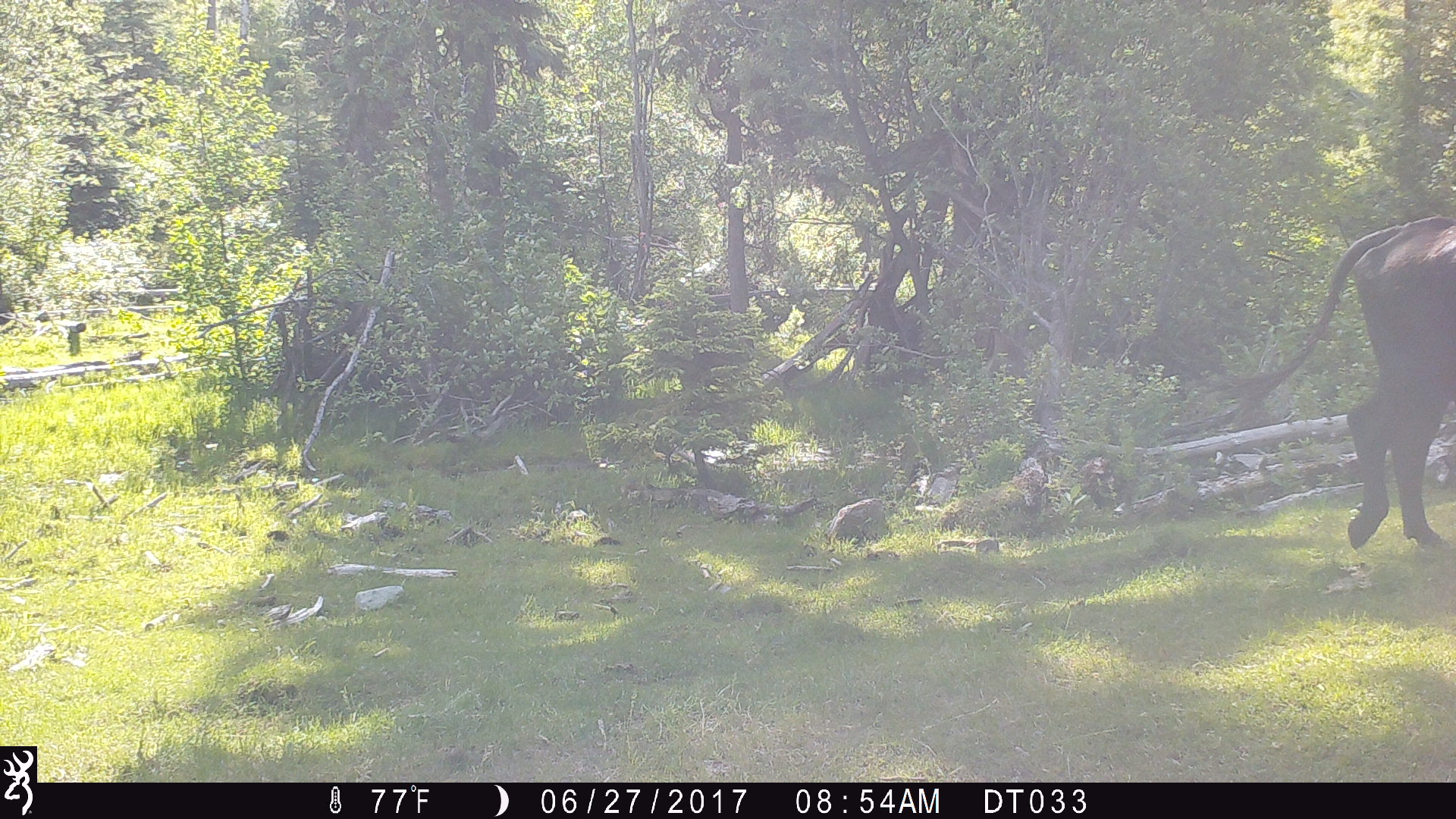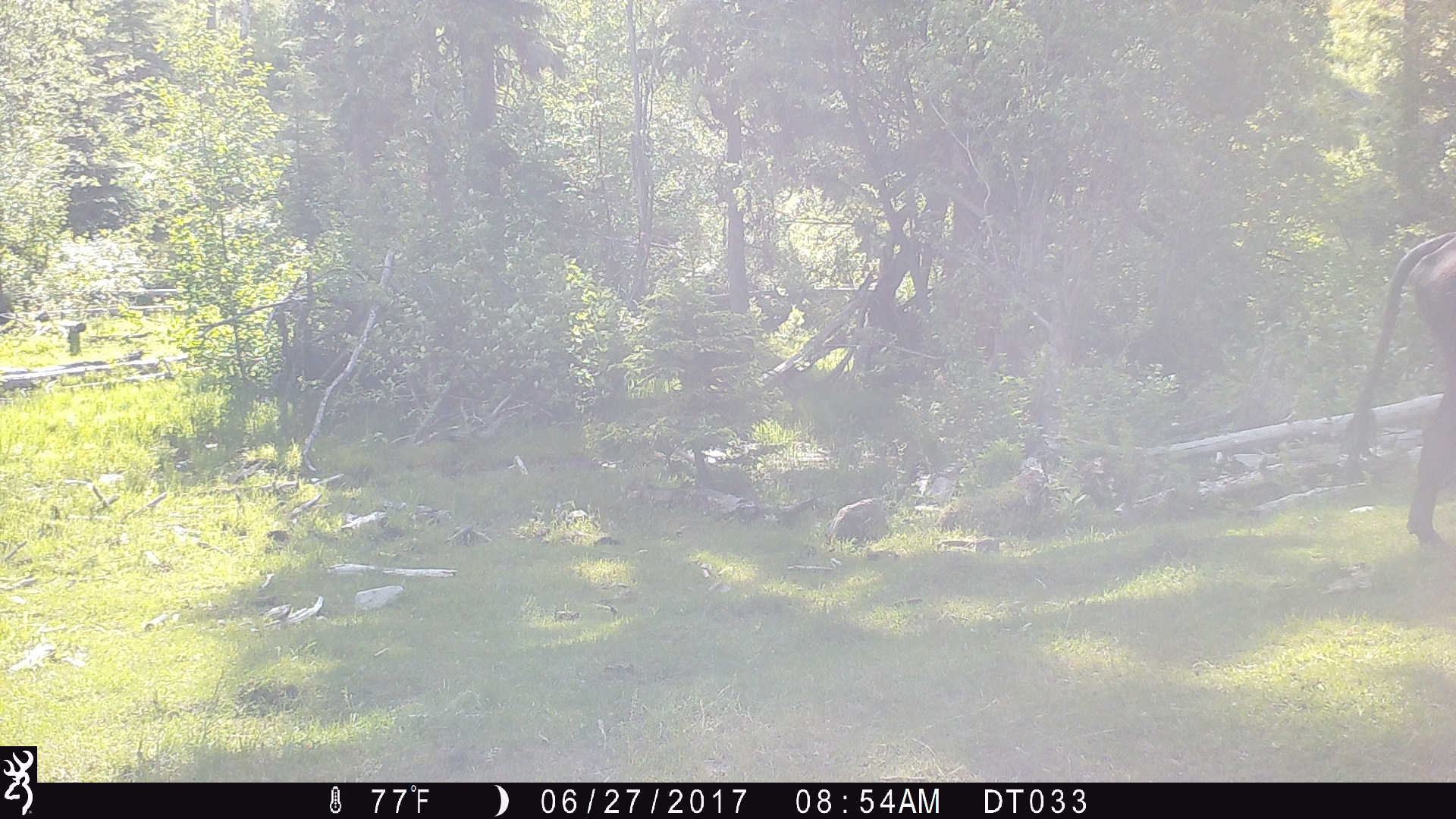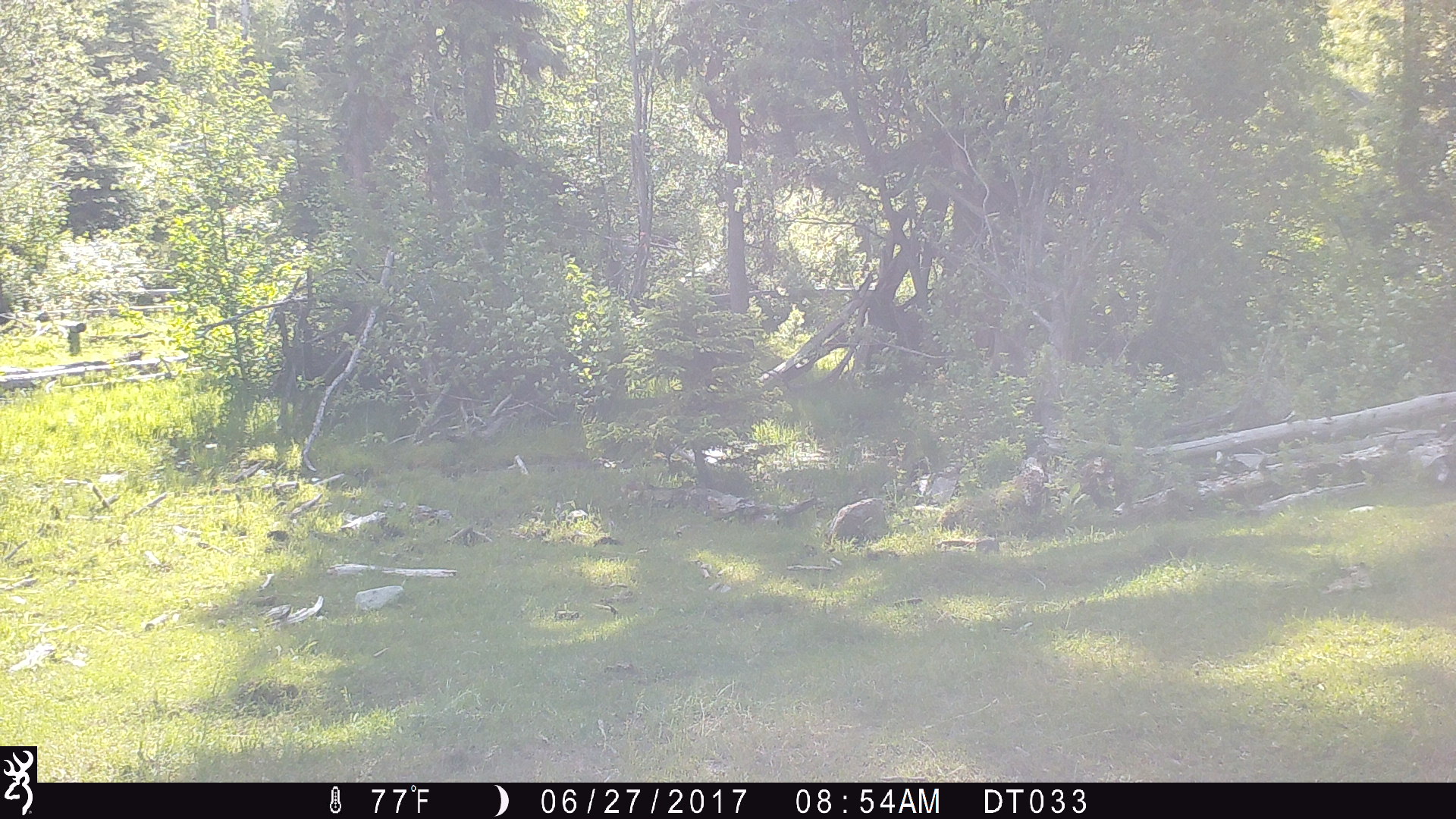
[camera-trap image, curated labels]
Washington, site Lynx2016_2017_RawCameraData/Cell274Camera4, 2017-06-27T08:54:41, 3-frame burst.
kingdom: Animalia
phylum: Chordata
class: Mammalia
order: Artiodactyla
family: Bovidae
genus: Bos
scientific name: Bos taurus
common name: domestic cattle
Domestic cattle (Bos taurus). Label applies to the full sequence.